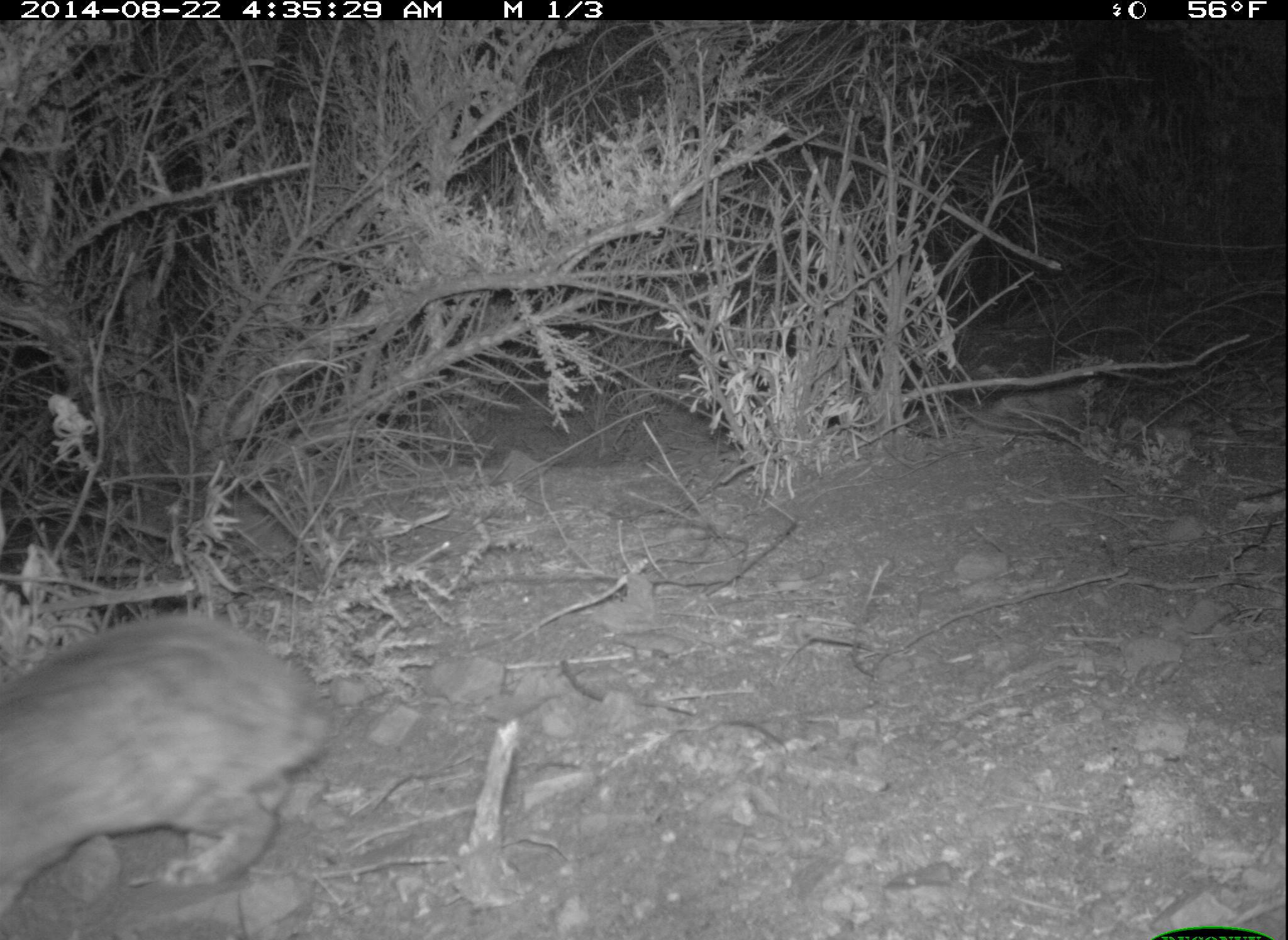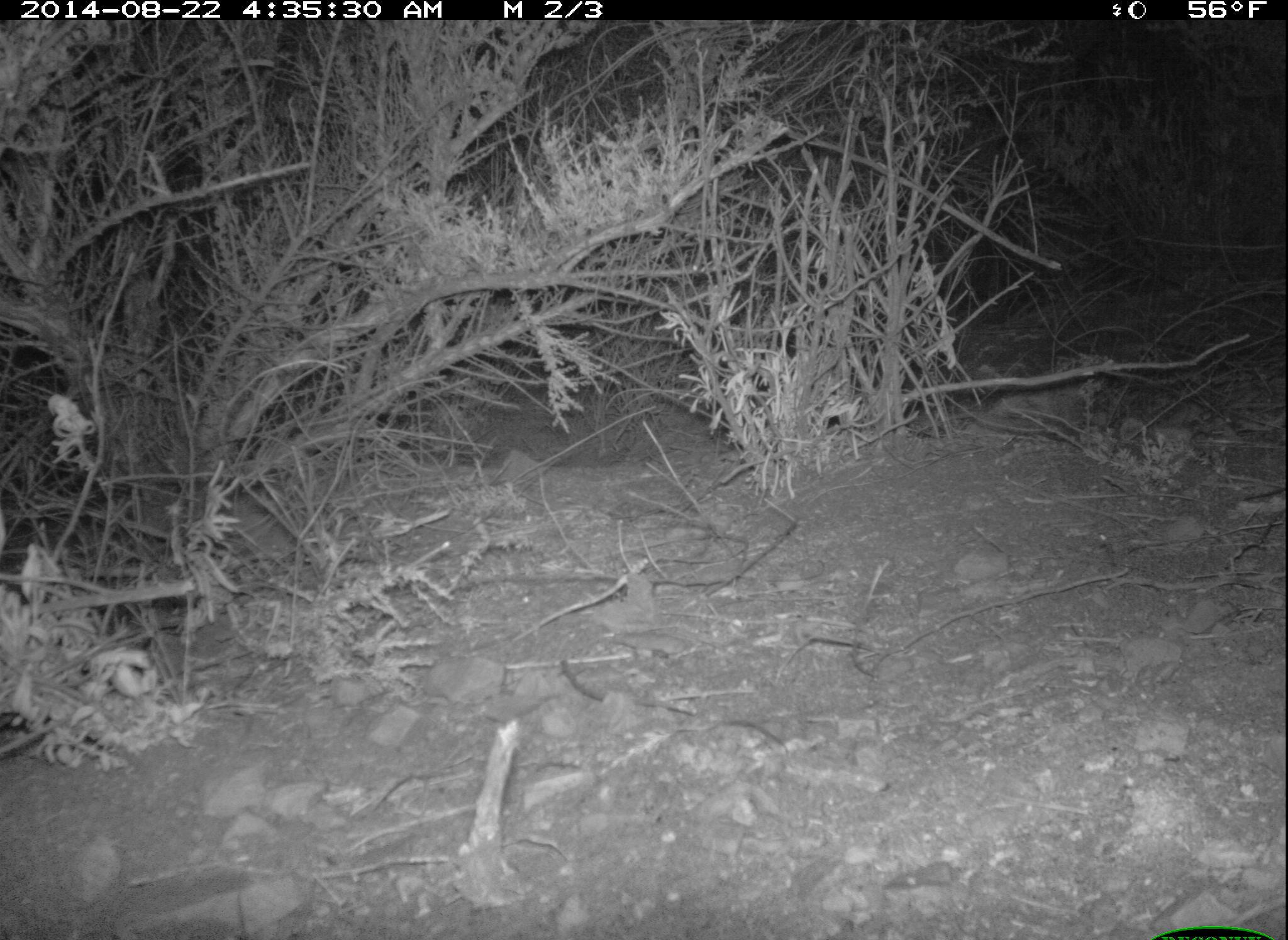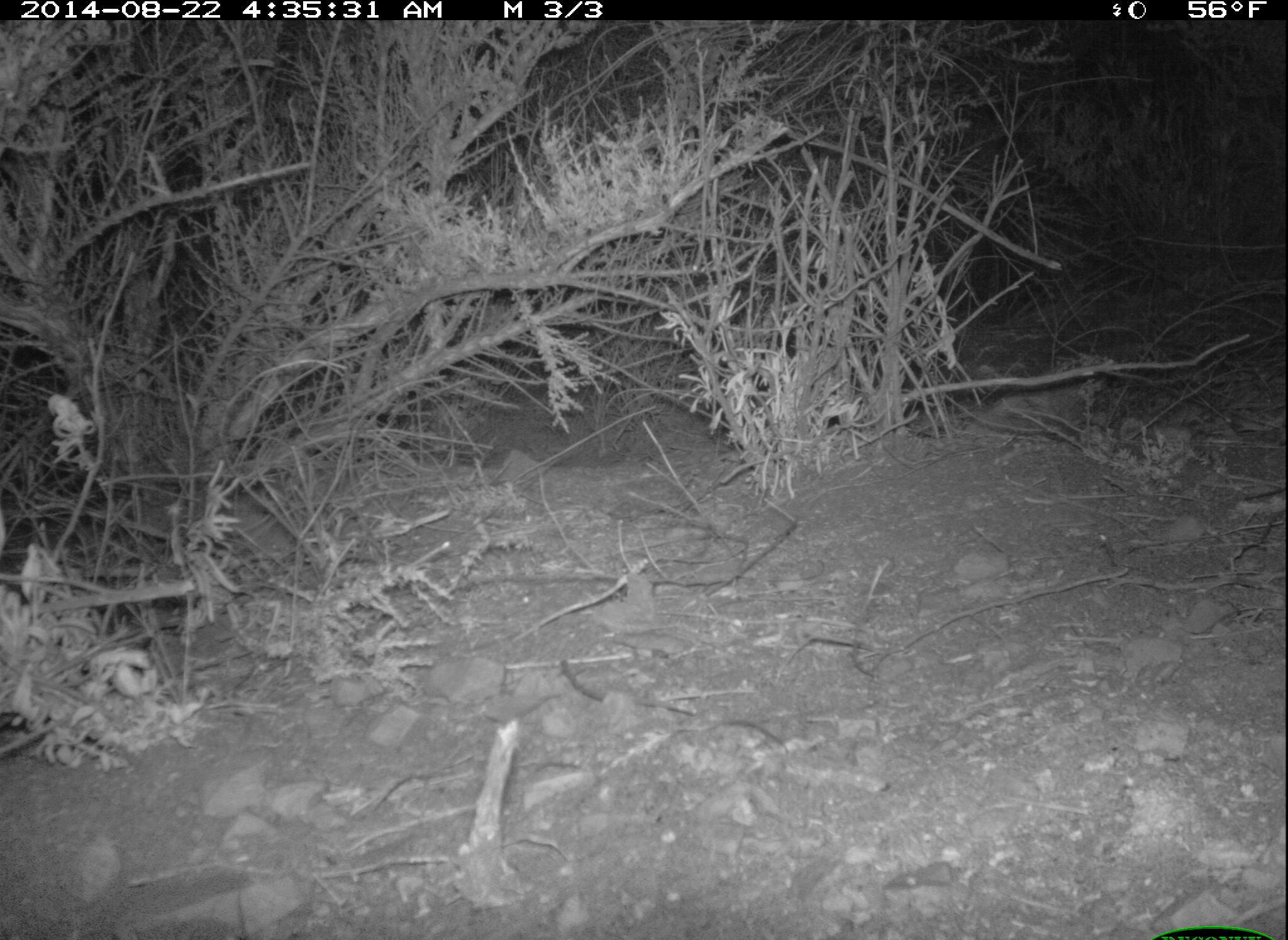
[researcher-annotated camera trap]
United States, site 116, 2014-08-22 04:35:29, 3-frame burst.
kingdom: Animalia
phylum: Chordata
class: Mammalia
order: Lagomorpha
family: Leporidae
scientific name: Leporidae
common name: rabbits and hares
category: rabbit